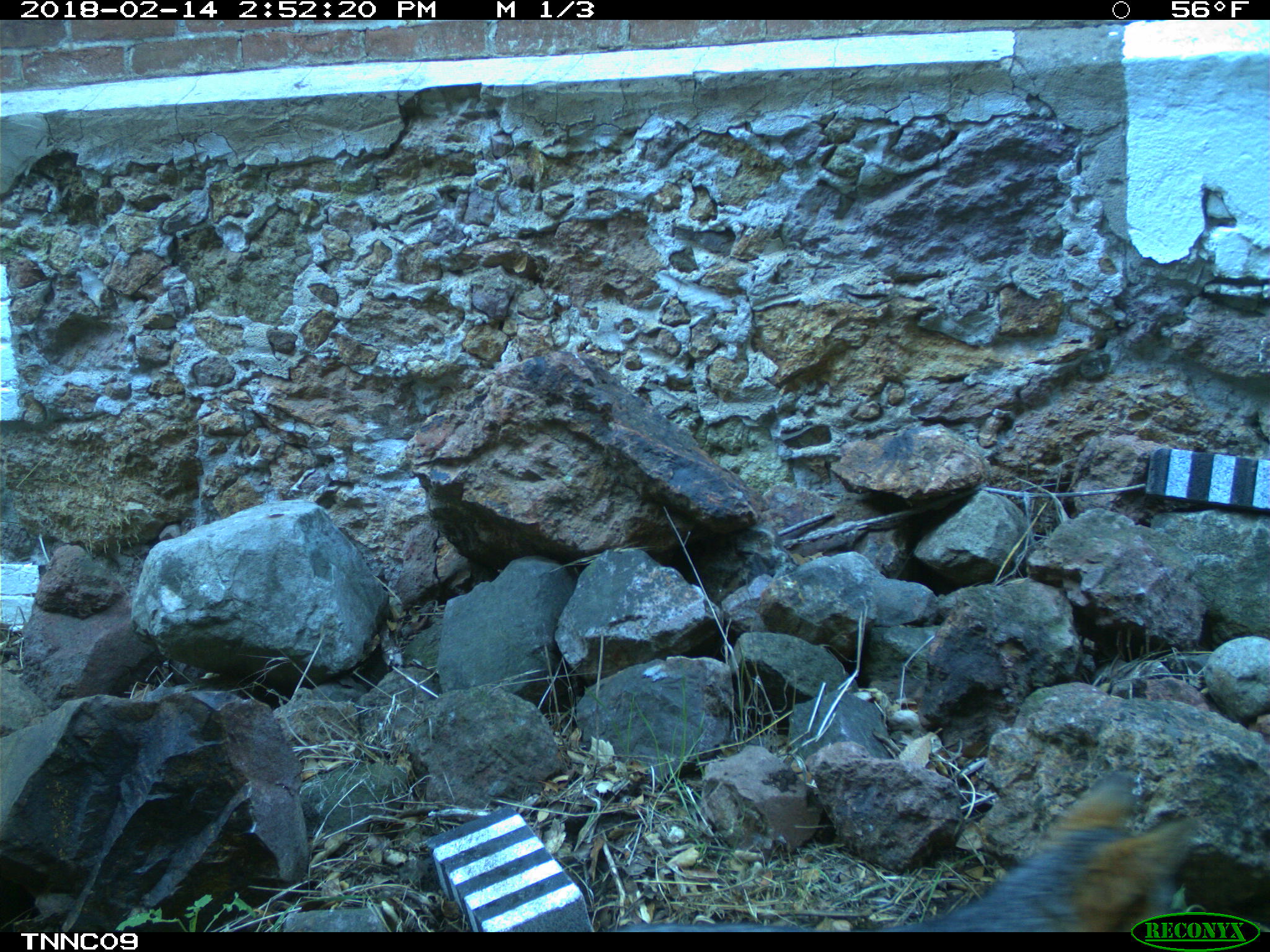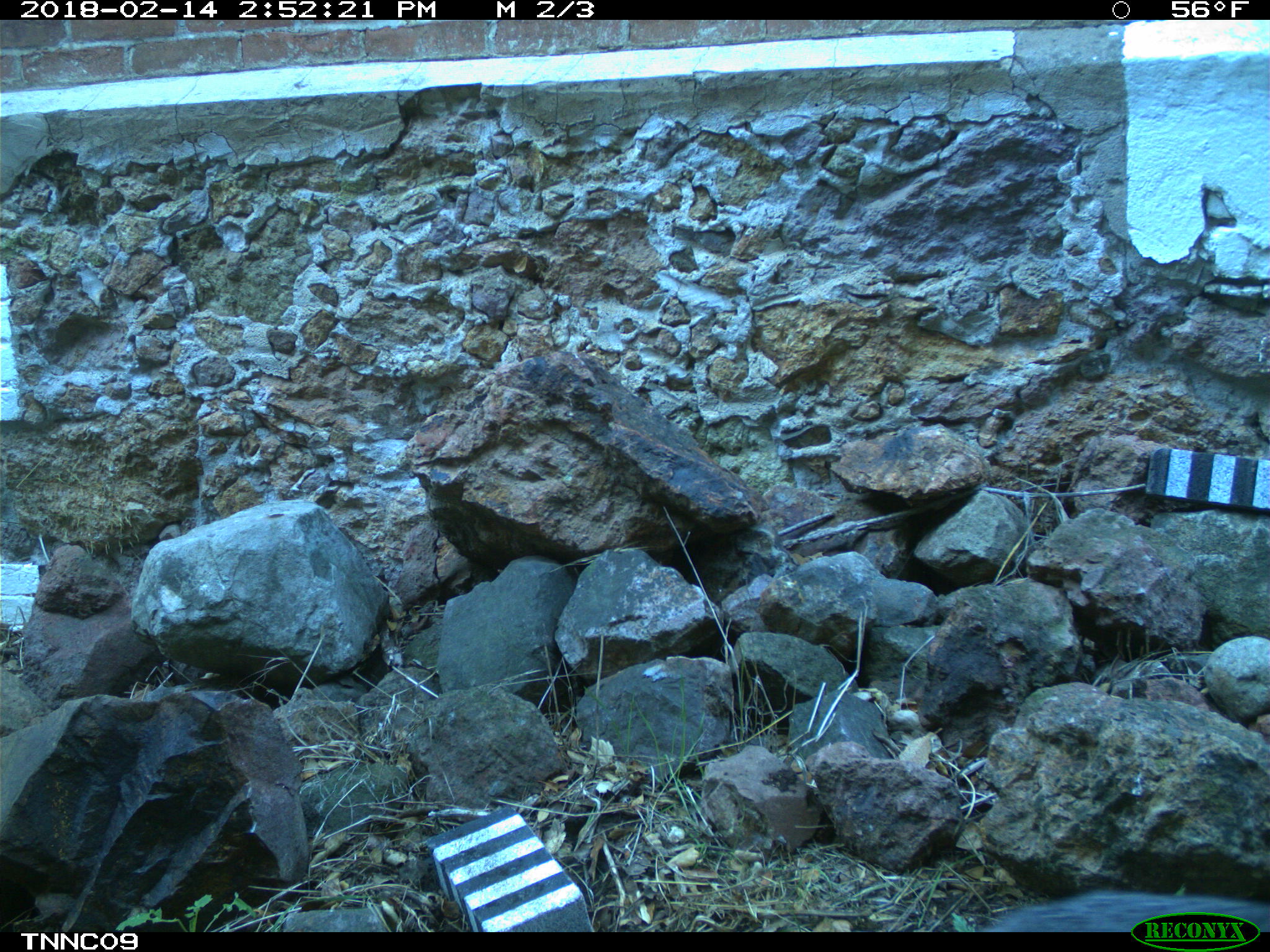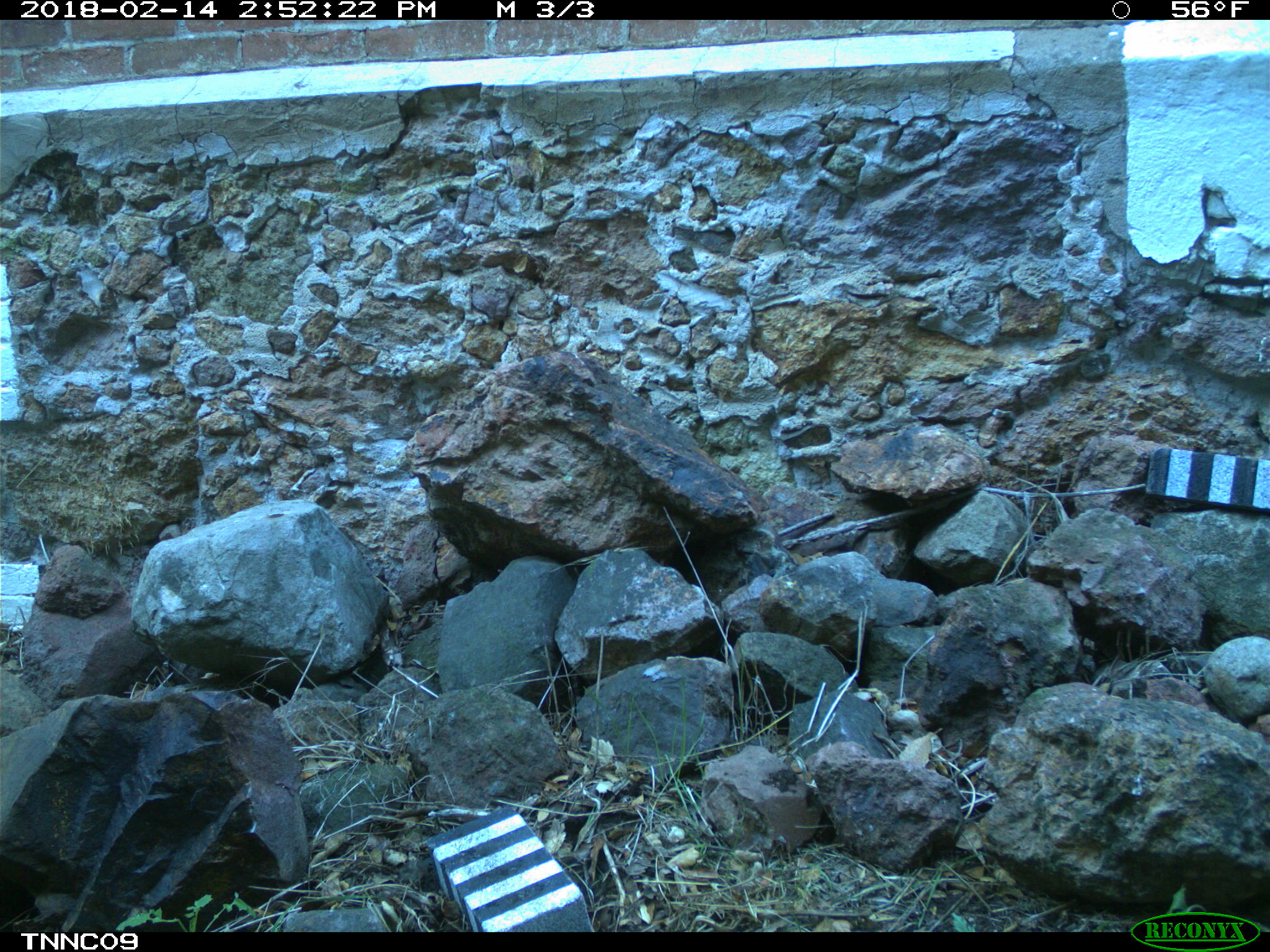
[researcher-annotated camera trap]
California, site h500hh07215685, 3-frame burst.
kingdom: Animalia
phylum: Chordata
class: Mammalia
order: Carnivora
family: Canidae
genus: Urocyon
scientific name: Urocyon littoralis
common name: island fox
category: fox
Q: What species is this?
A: Fox (island fox) (Urocyon littoralis).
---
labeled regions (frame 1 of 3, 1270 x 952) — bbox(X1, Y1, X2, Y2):
fox: bbox(615, 769, 1207, 932)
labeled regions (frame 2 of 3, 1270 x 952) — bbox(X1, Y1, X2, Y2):
fox: bbox(977, 888, 1269, 932)